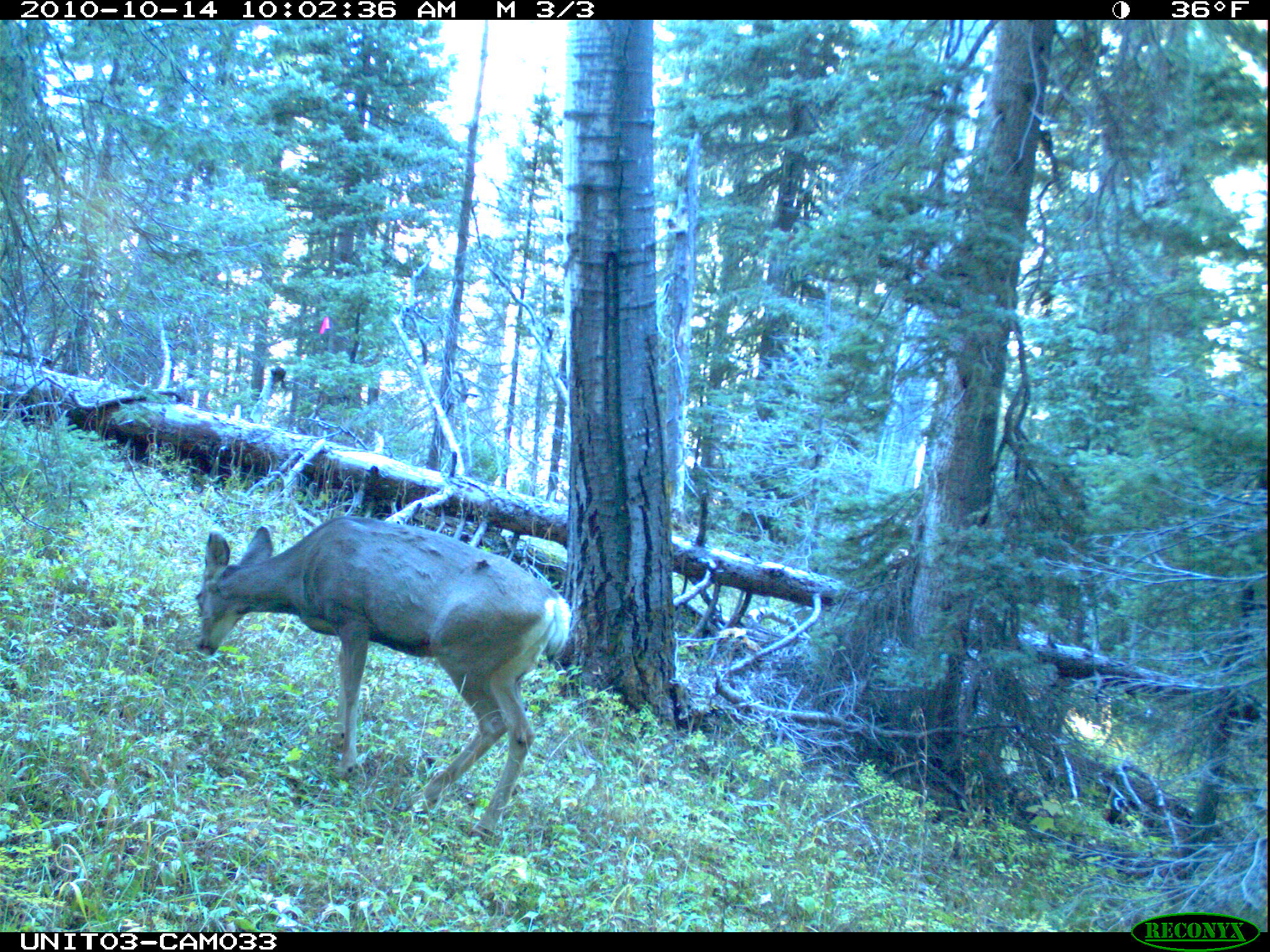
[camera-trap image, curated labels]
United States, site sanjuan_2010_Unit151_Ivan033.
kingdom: Animalia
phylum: Chordata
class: Mammalia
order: Artiodactyla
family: Cervidae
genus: Odocoileus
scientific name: Odocoileus hemionus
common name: mule deer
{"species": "Odocoileus hemionus (mule deer)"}